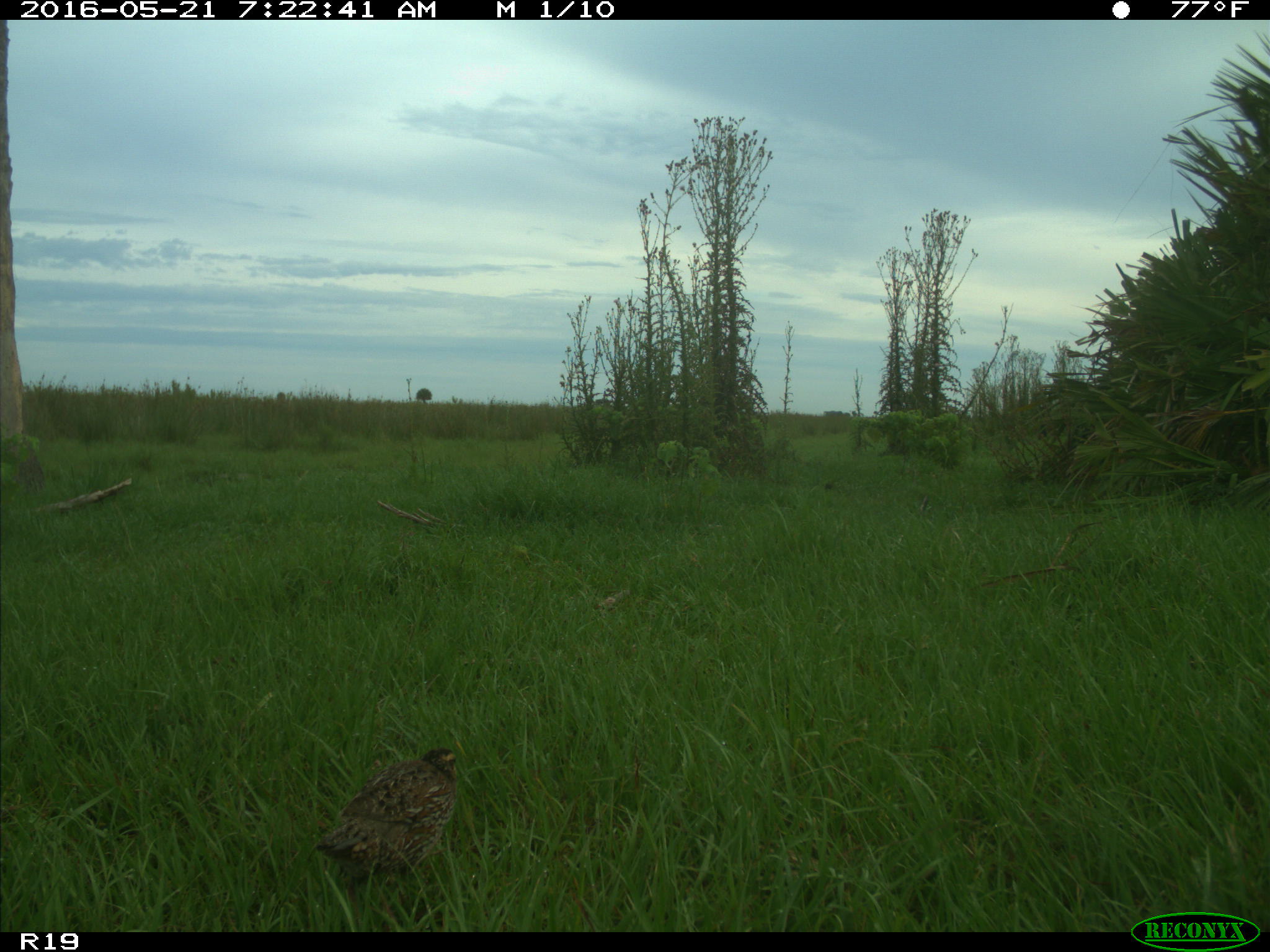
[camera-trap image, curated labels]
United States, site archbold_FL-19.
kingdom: Animalia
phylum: Chordata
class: Aves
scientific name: Aves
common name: birds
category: unidentified bird